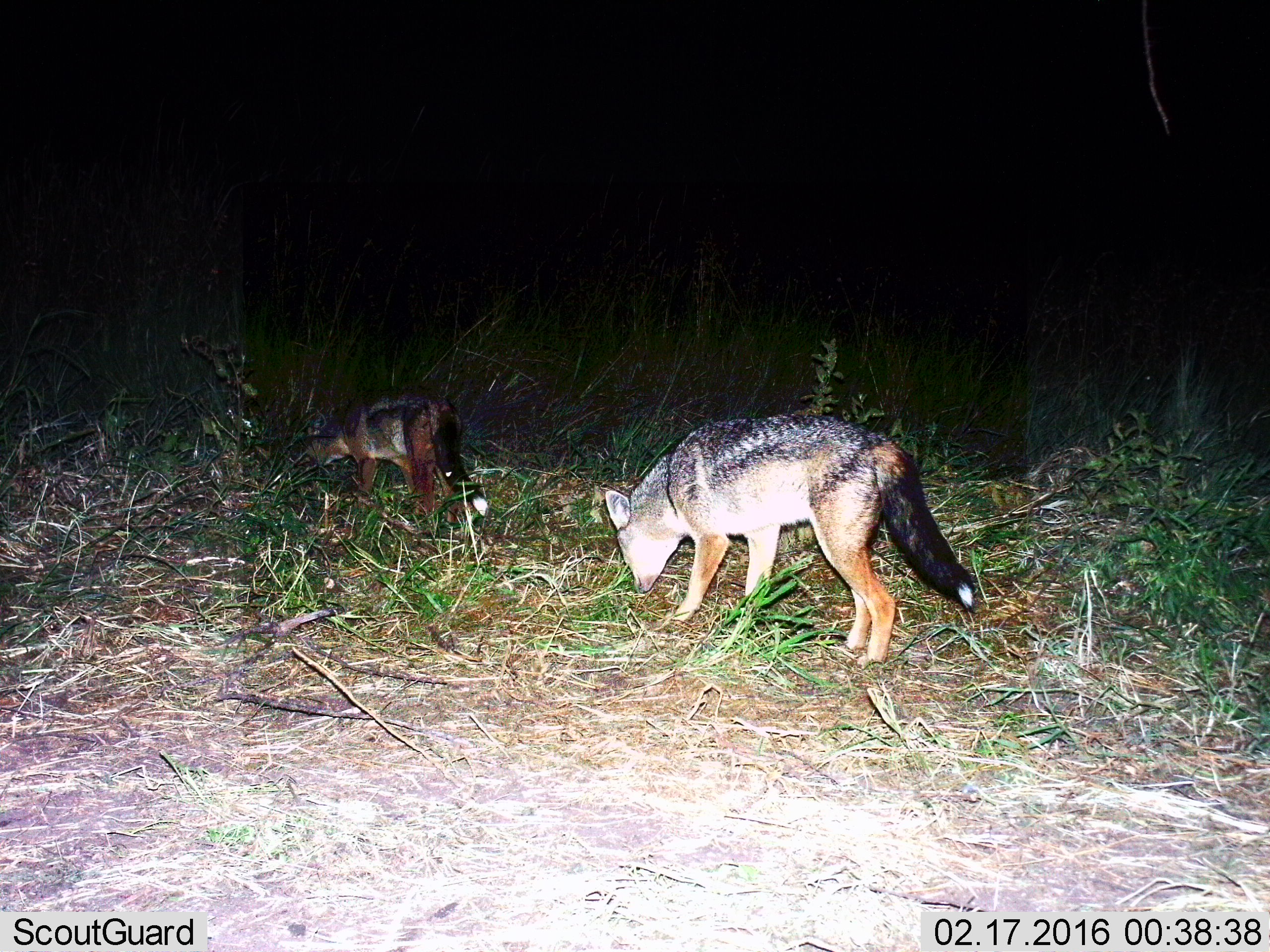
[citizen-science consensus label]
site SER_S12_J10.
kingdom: Animalia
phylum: Chordata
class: Mammalia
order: Carnivora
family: Canidae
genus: Lupulella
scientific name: Lupulella mesomelas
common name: black-backed jackal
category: jackalblackbacked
Jackalblackbacked (black-backed jackal) (Lupulella mesomelas), count 2. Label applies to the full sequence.